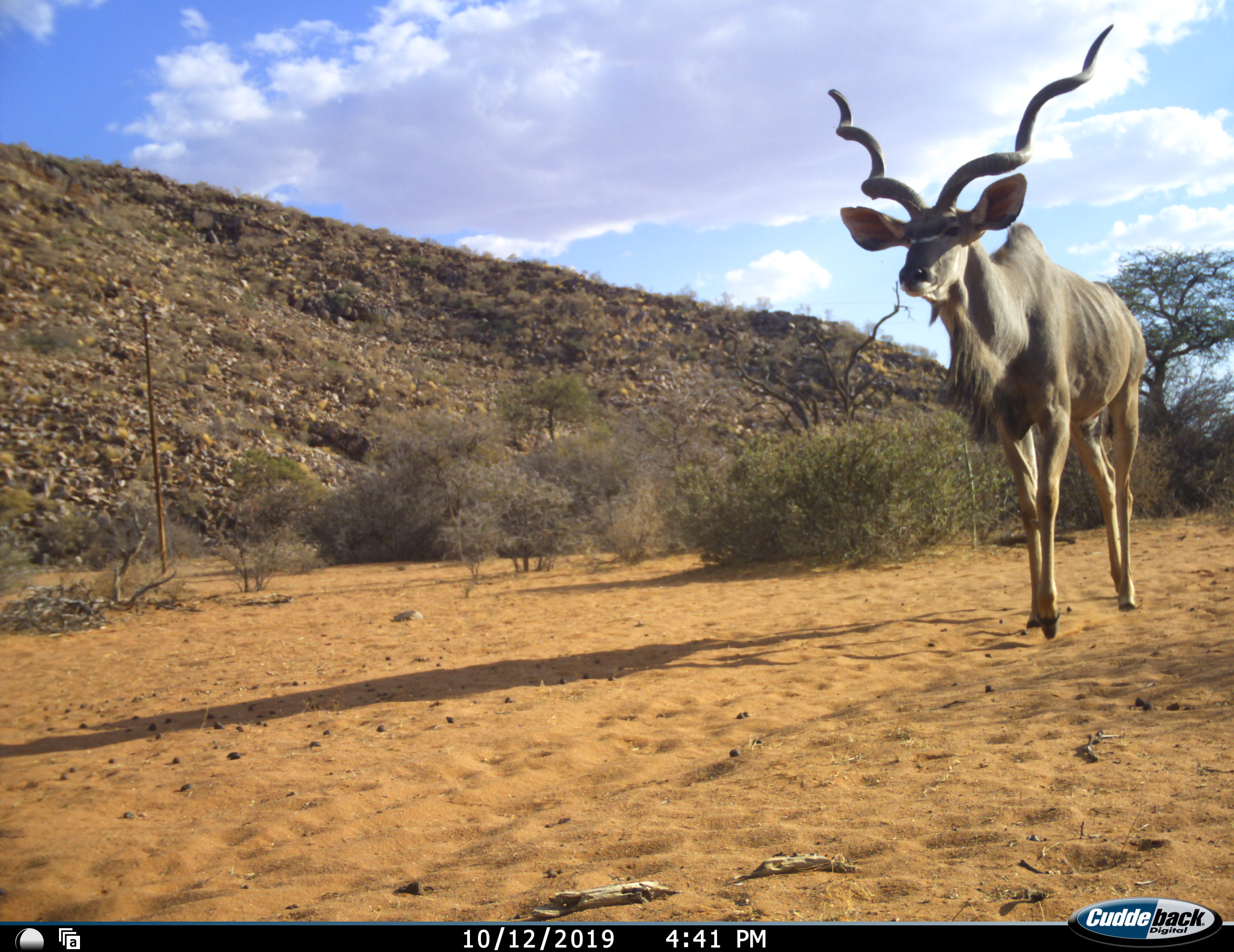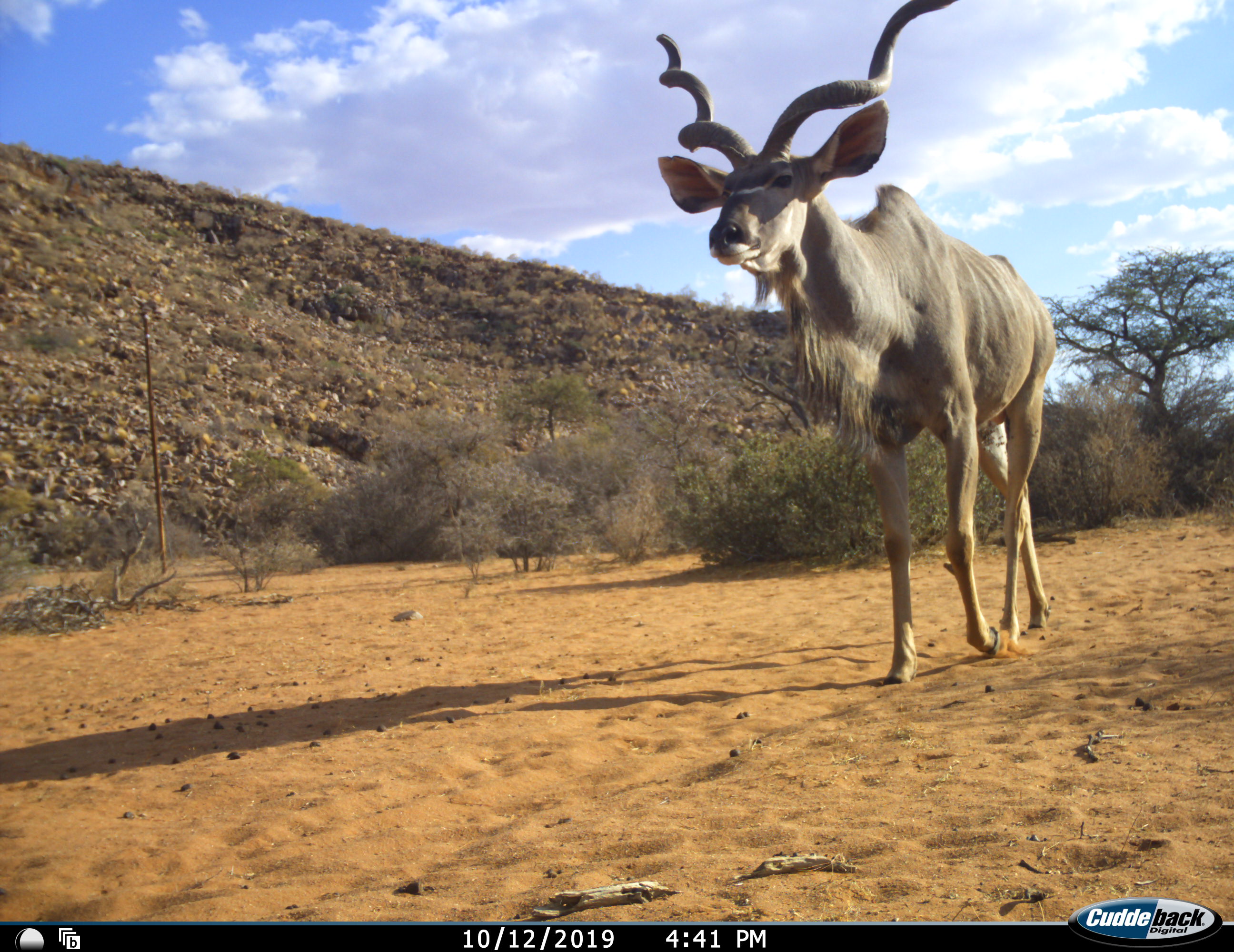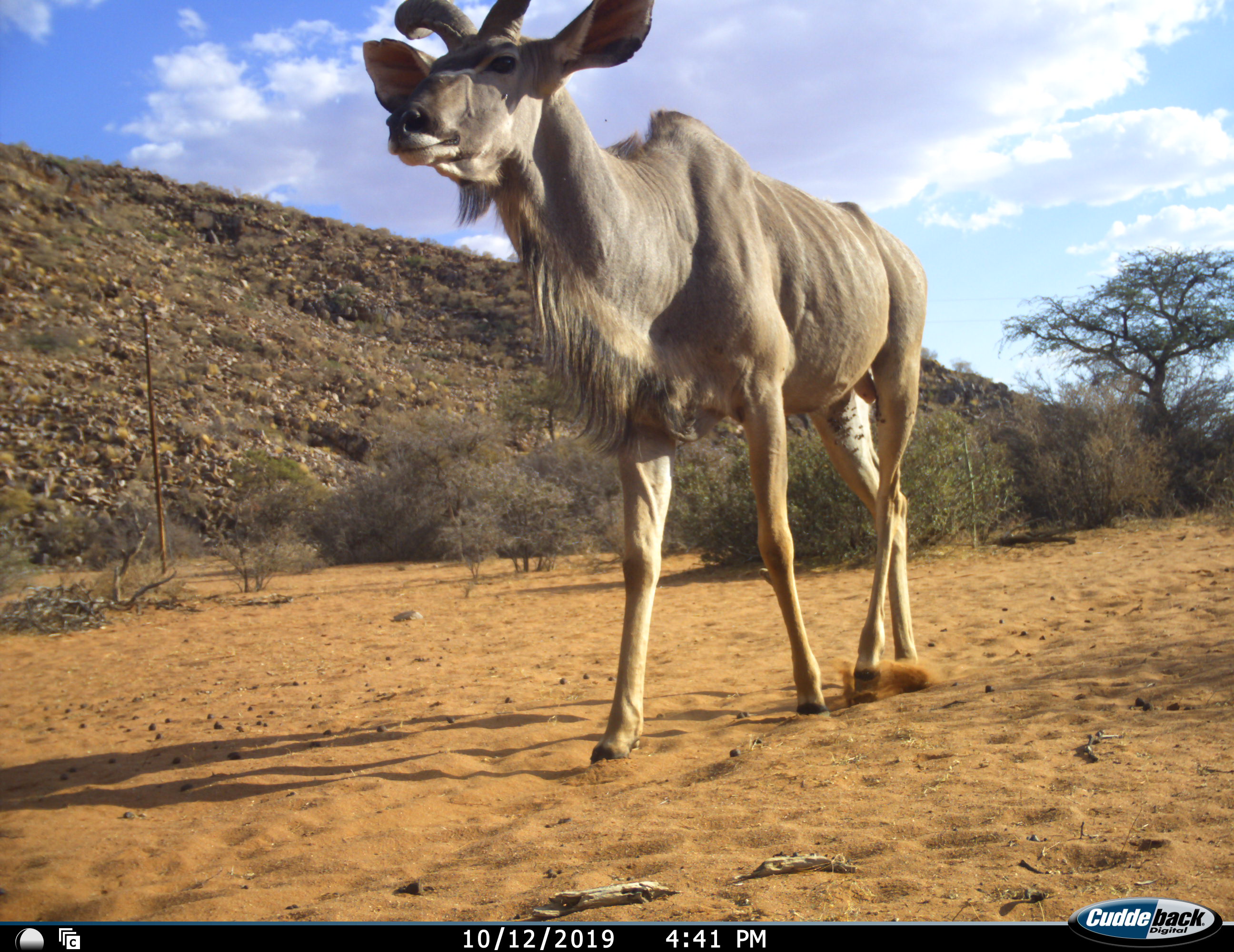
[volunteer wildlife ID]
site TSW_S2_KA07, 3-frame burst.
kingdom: Animalia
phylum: Chordata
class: Mammalia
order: Artiodactyla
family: Bovidae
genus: Tragelaphus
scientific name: Tragelaphus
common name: kudu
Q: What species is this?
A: Kudu (Tragelaphus).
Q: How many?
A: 1.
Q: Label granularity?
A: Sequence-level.